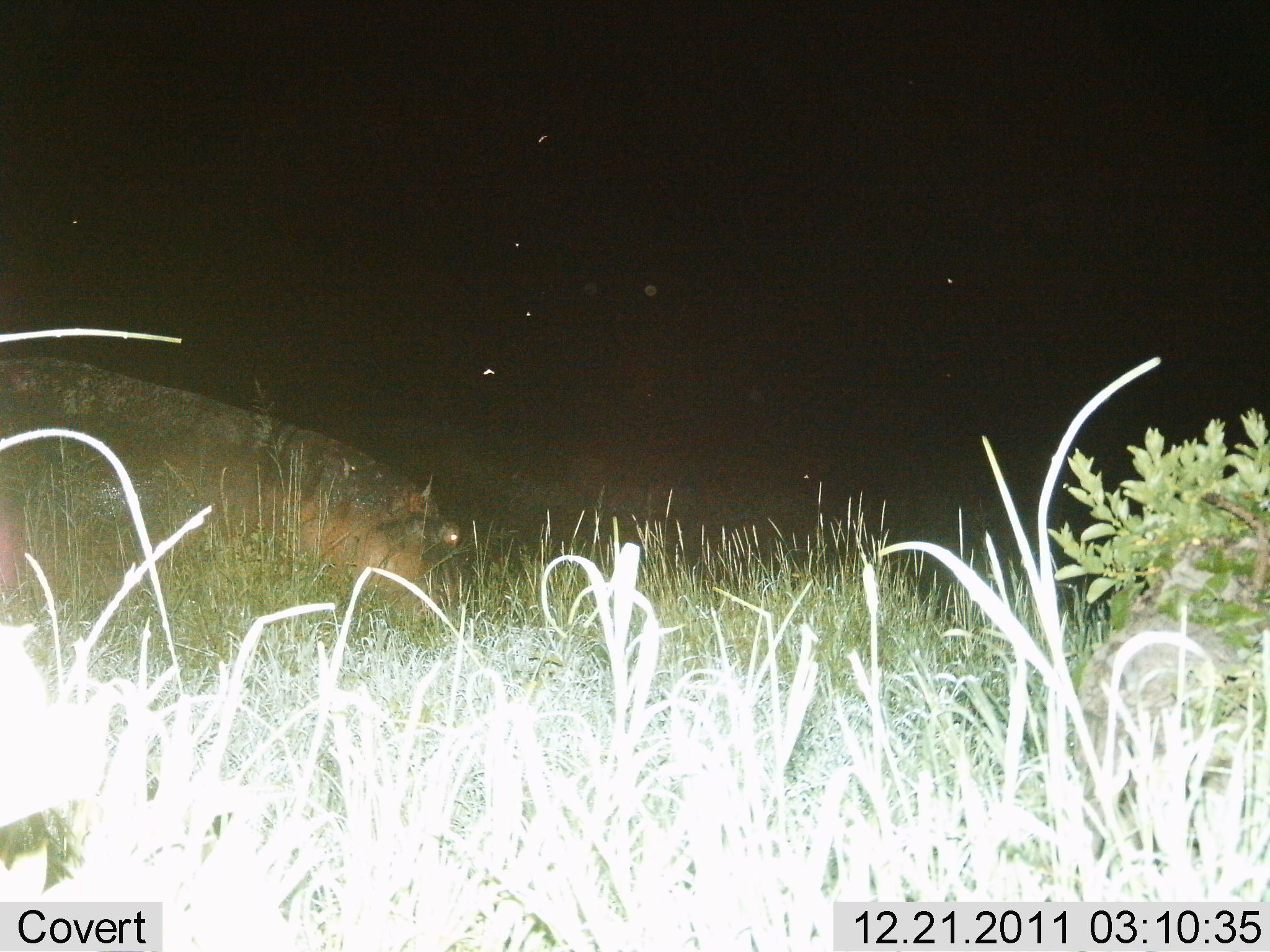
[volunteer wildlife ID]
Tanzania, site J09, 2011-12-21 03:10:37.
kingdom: Animalia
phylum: Chordata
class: Mammalia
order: Artiodactyla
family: Hippopotamidae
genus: Hippopotamus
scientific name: Hippopotamus amphibius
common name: hippopotamus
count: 1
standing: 70%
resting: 0%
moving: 20%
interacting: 0%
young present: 0%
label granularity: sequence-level